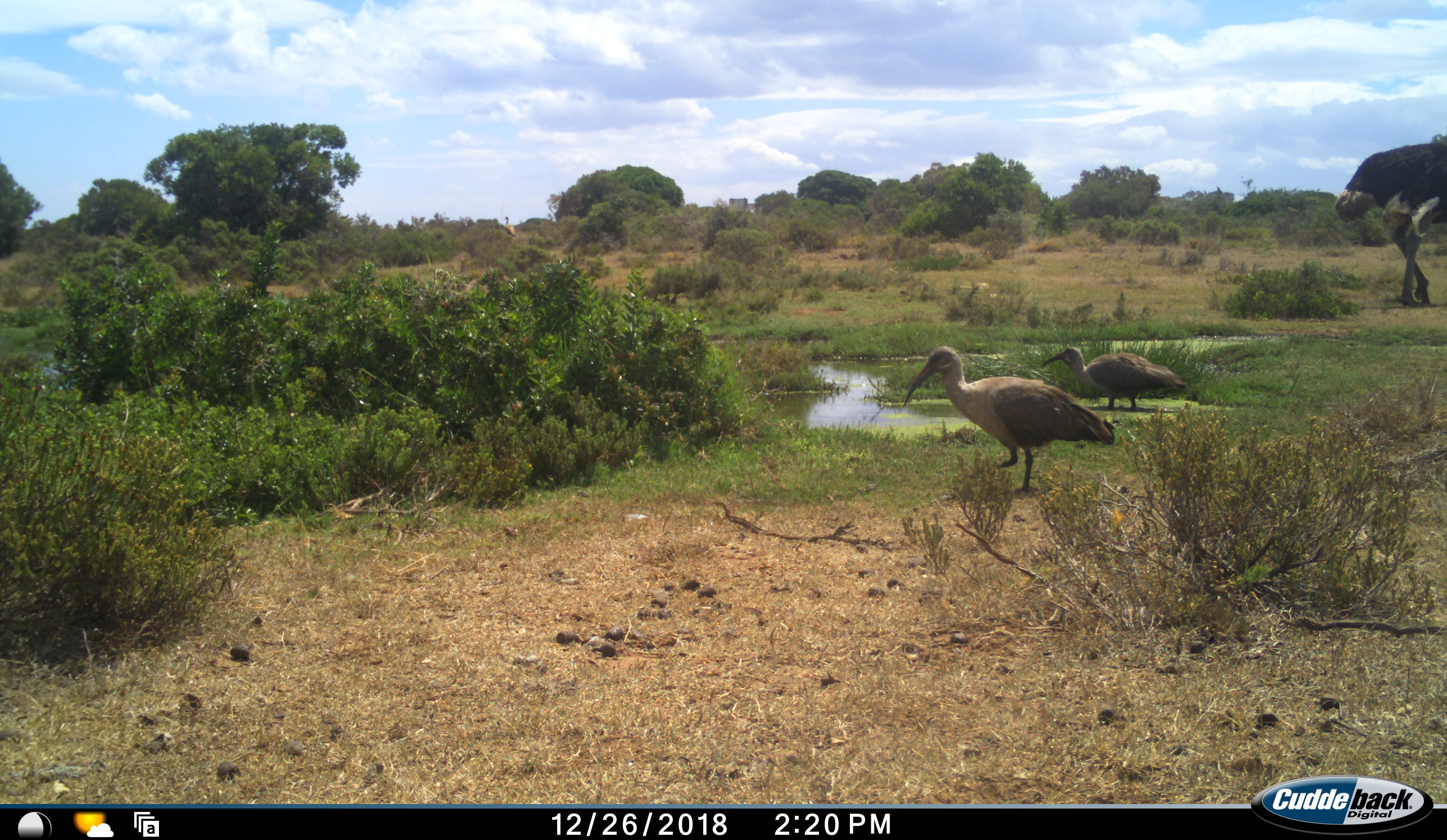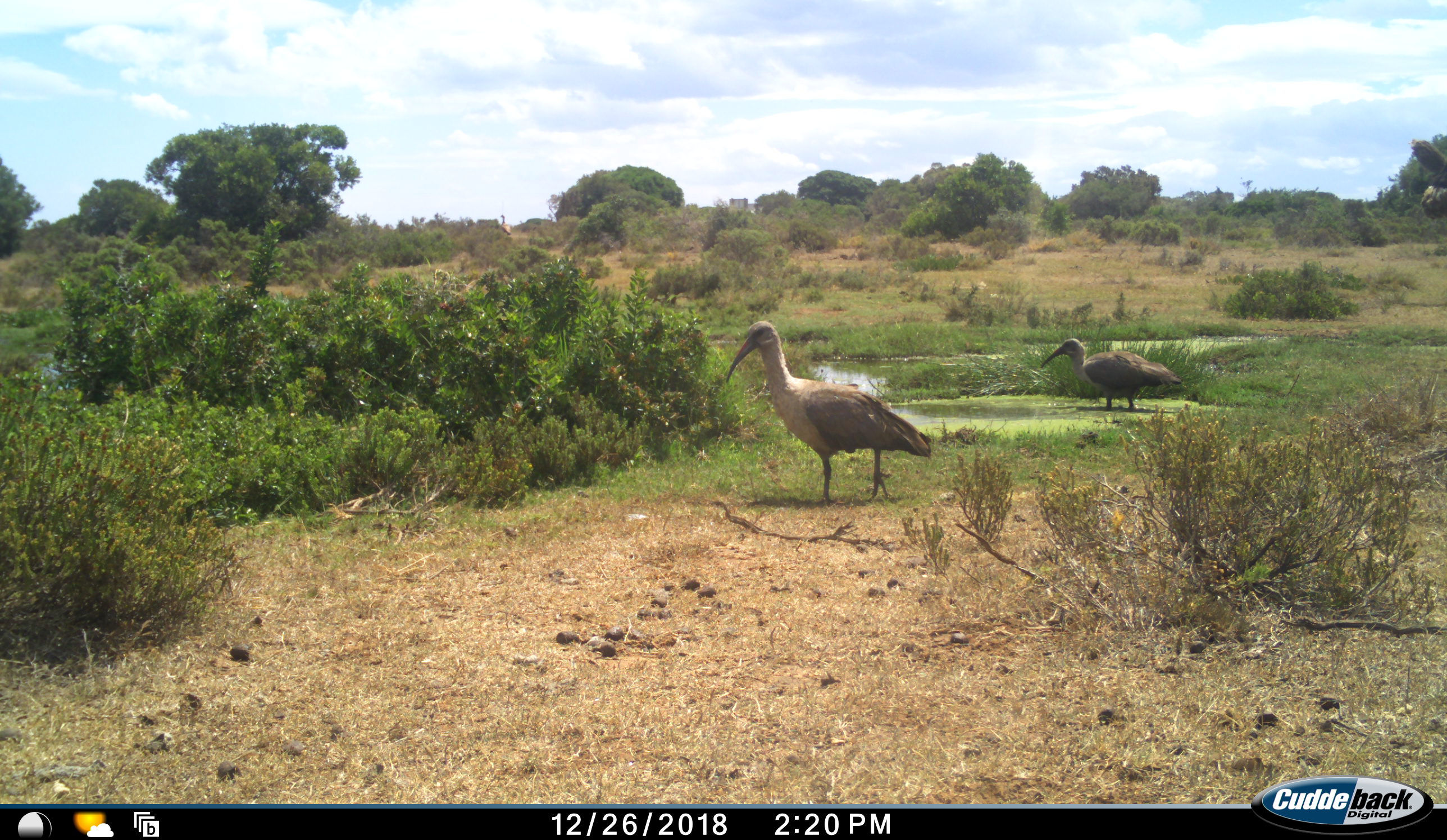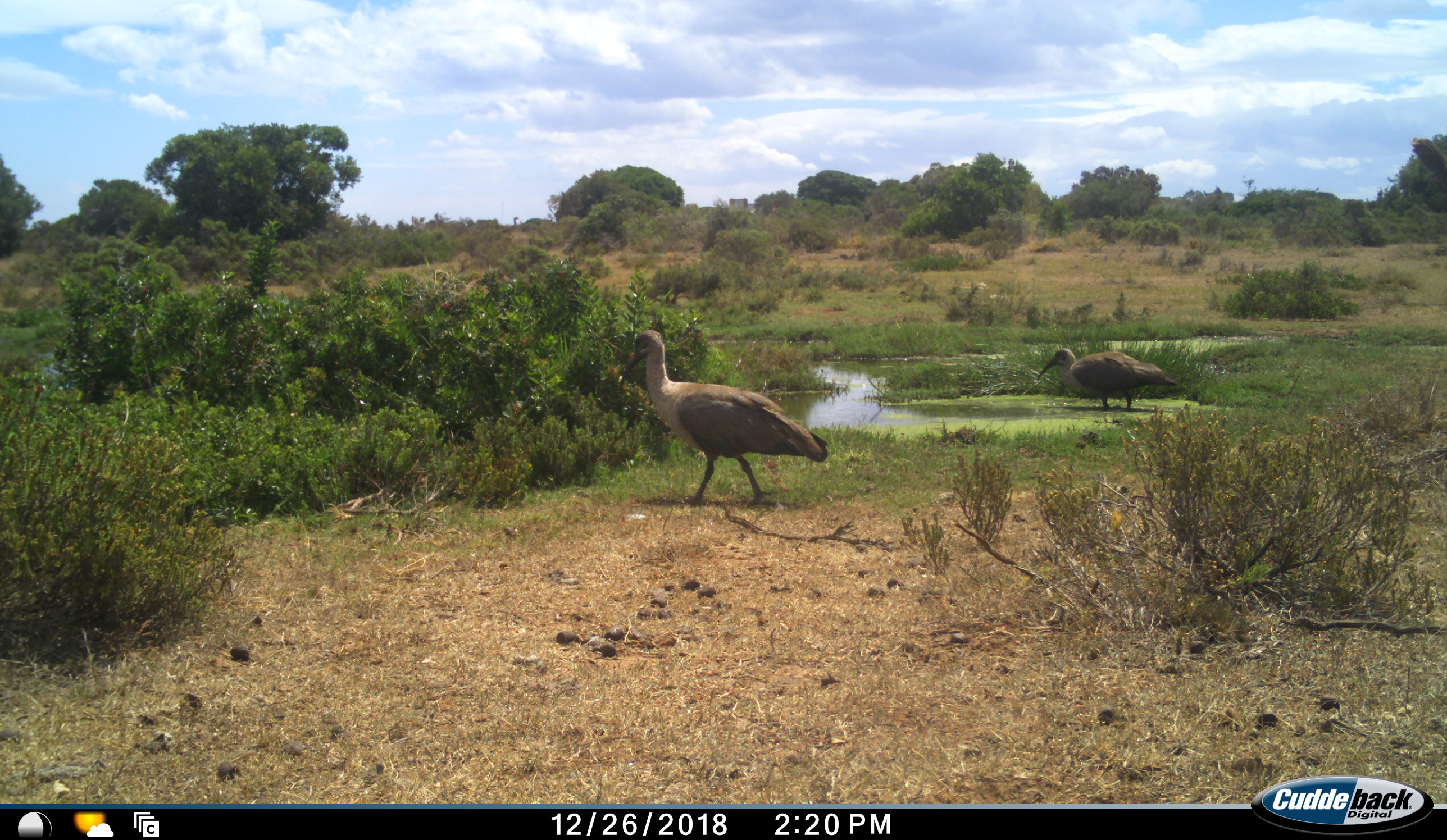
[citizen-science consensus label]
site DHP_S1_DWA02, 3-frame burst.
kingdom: Animalia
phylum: Chordata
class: Aves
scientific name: Aves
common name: bird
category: birdother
Birdother (bird) (Aves), count 2. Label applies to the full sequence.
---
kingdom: Animalia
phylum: Chordata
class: Aves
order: Struthioniformes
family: Struthionidae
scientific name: Struthionidae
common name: ostrich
Ostrich (Struthionidae), count 1. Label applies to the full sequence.